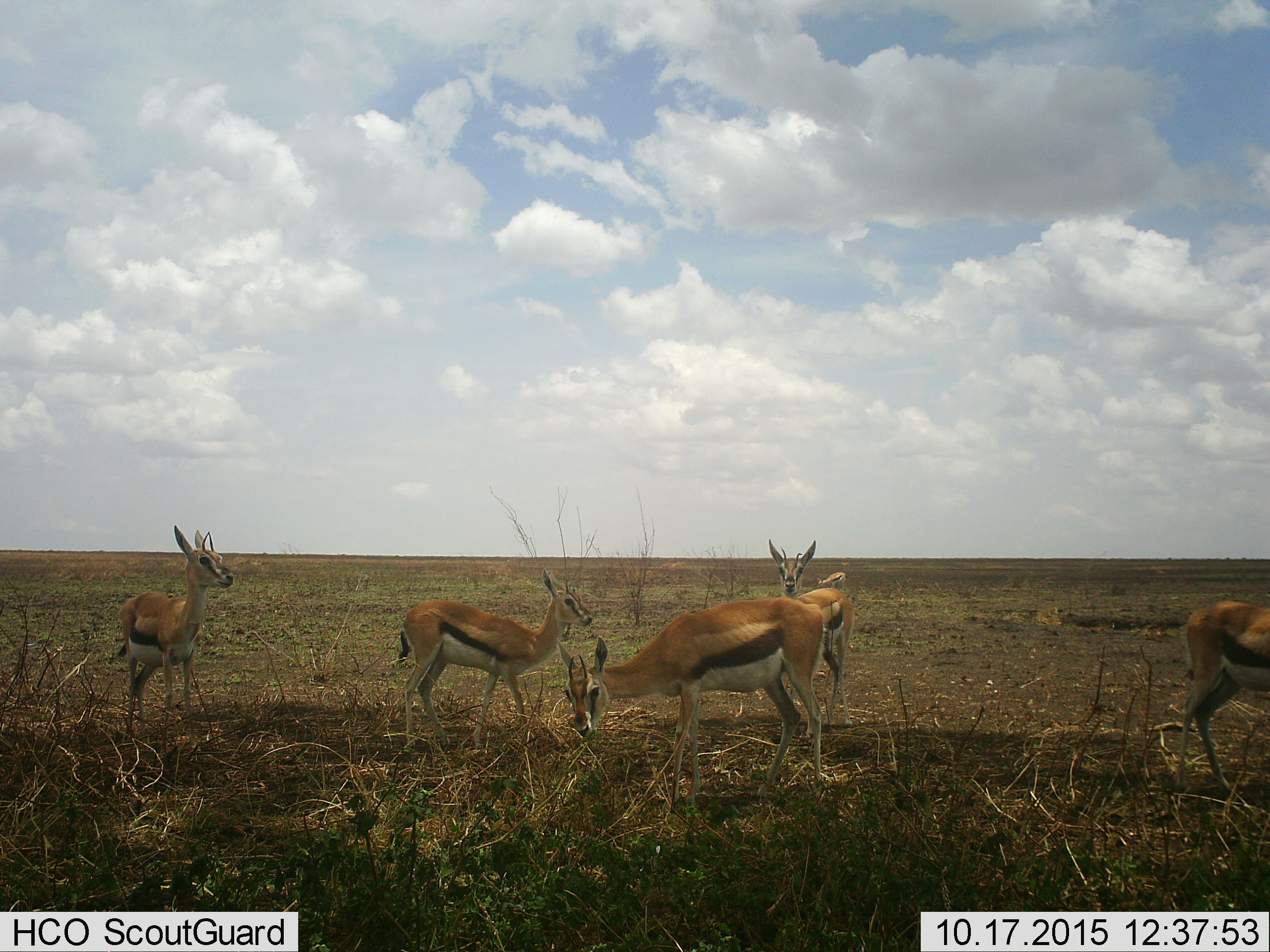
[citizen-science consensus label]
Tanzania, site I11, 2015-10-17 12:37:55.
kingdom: Animalia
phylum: Chordata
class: Mammalia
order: Artiodactyla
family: Bovidae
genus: Eudorcas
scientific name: Eudorcas thomsonii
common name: thomson's gazelle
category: gazellethomsons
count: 6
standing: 100%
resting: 10%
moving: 30%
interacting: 0%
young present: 10%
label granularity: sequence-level